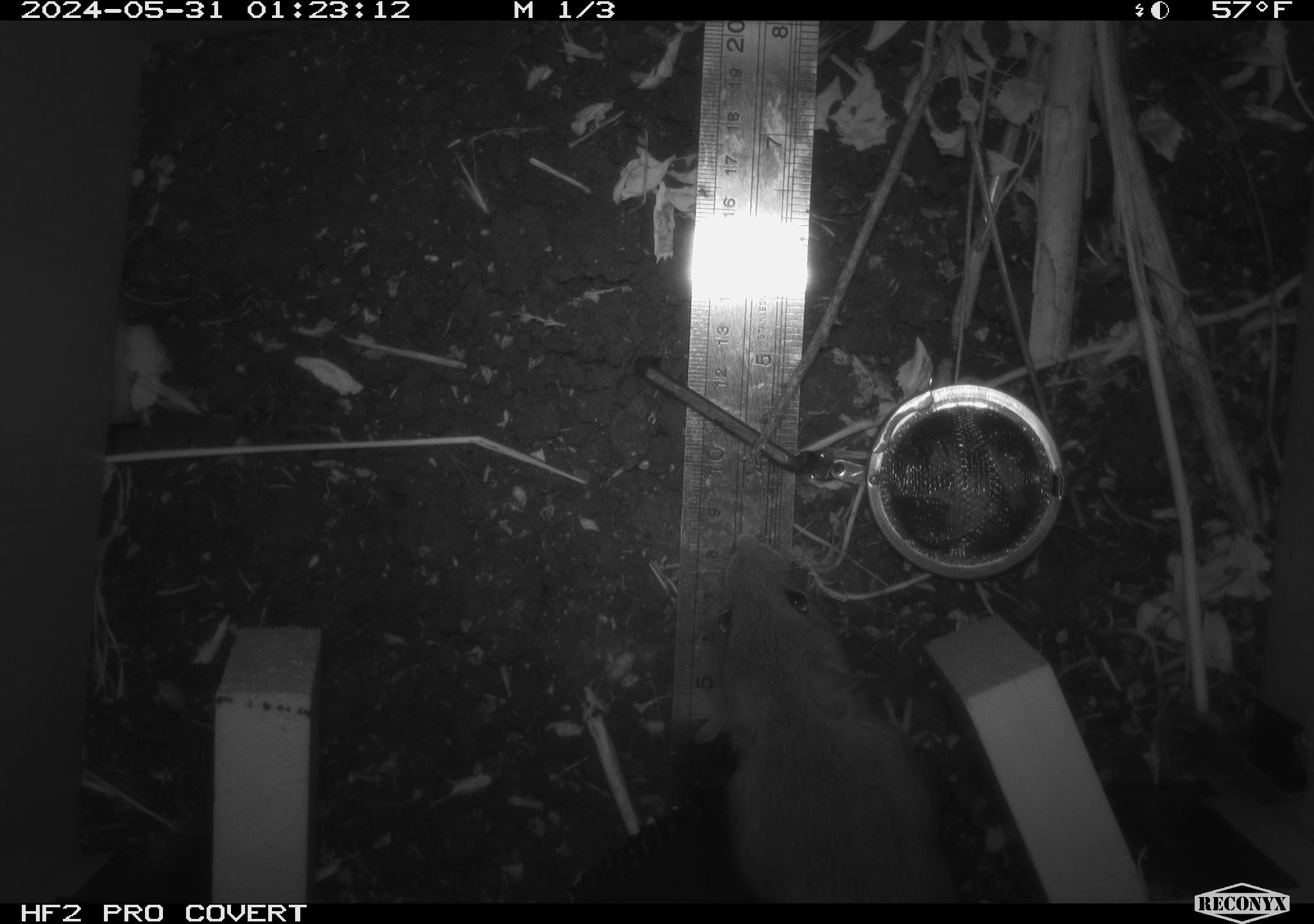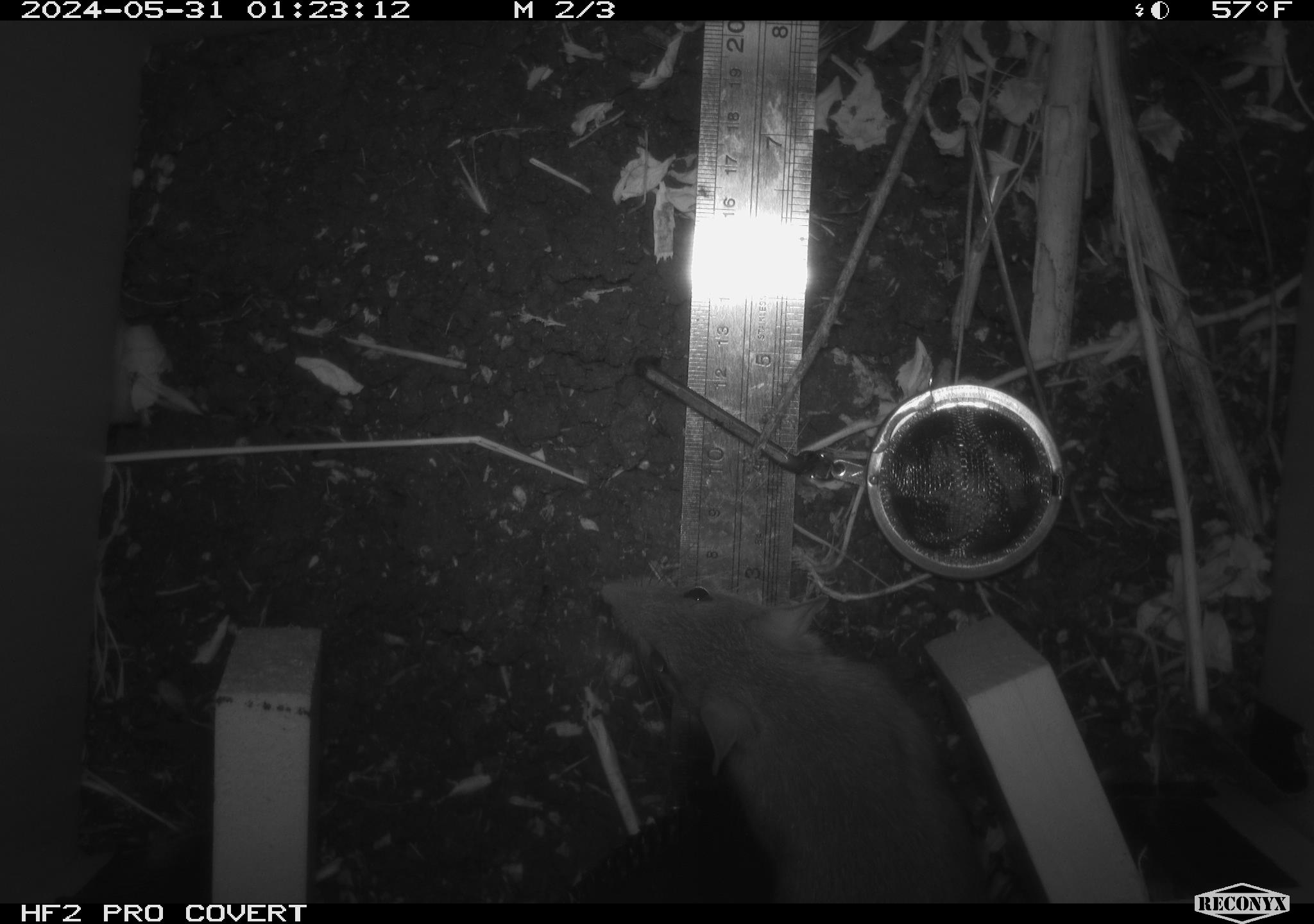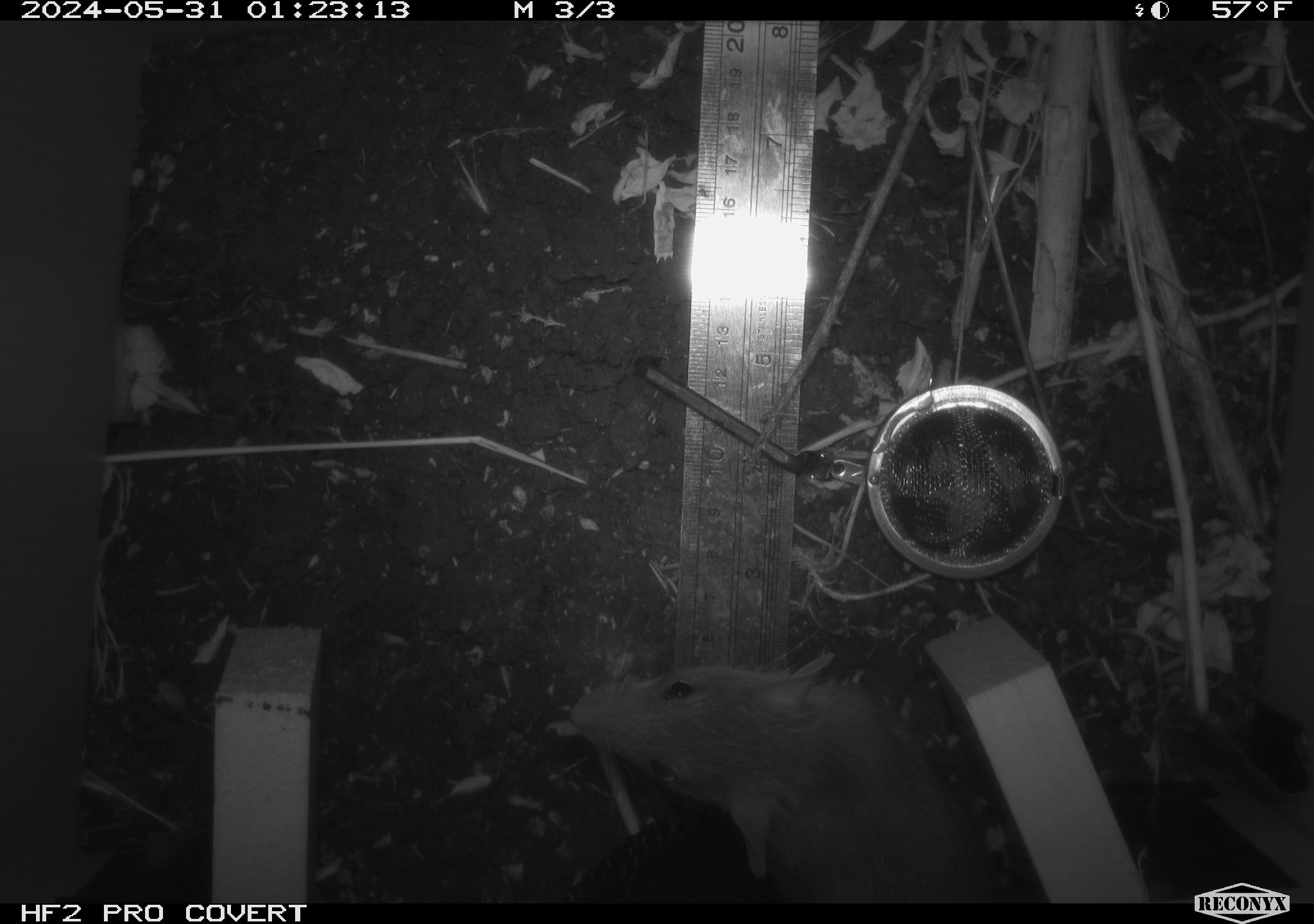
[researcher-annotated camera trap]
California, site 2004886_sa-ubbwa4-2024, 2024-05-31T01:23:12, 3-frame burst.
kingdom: Animalia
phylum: Chordata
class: Mammalia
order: Rodentia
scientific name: Rodentia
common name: woodrat or rat or mouse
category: woodrat or rat or mouse species